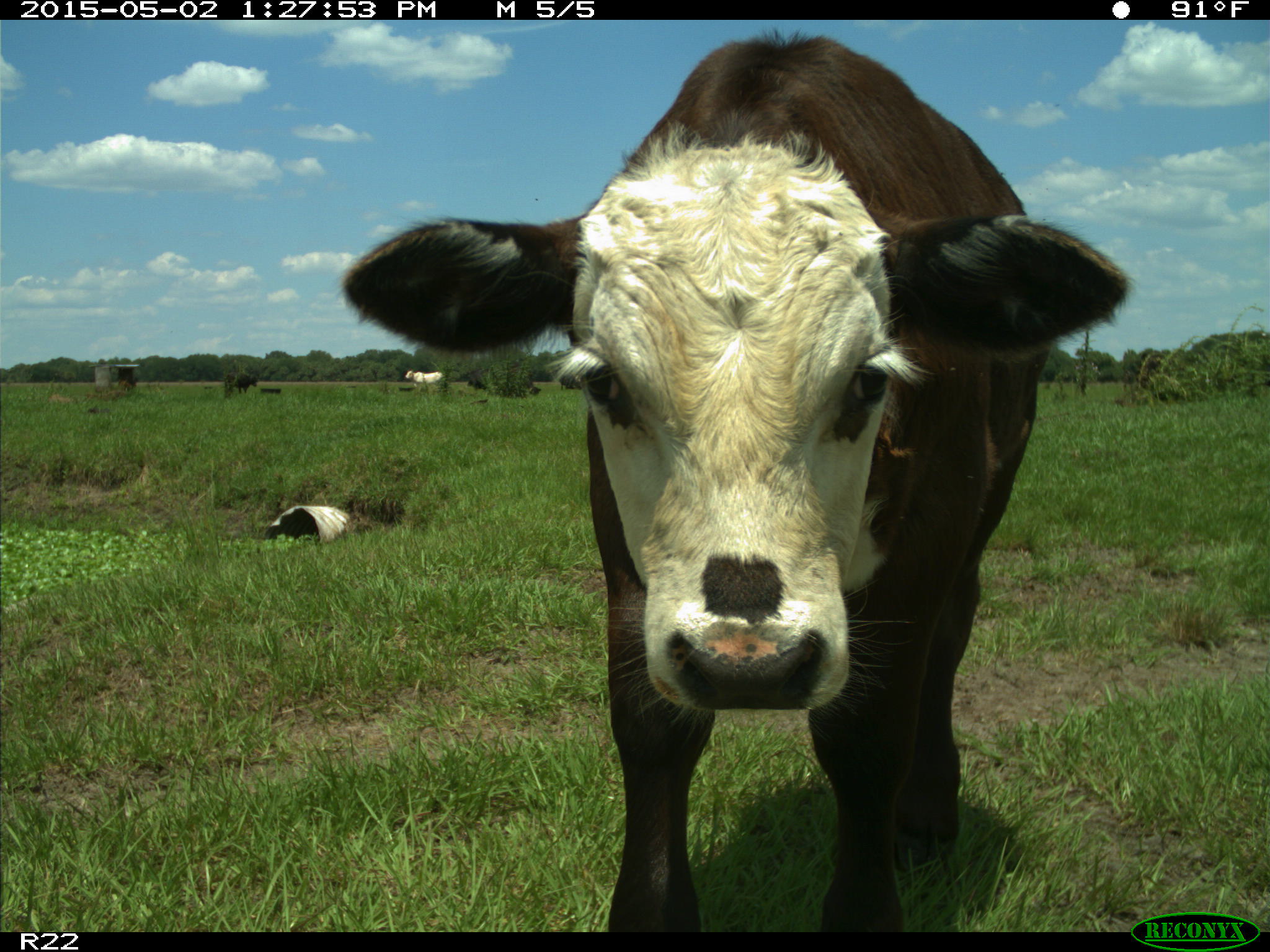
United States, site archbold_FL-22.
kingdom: Animalia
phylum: Chordata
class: Mammalia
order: Artiodactyla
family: Bovidae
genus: Bos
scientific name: Bos taurus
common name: domestic cow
Bos taurus (domestic cow).